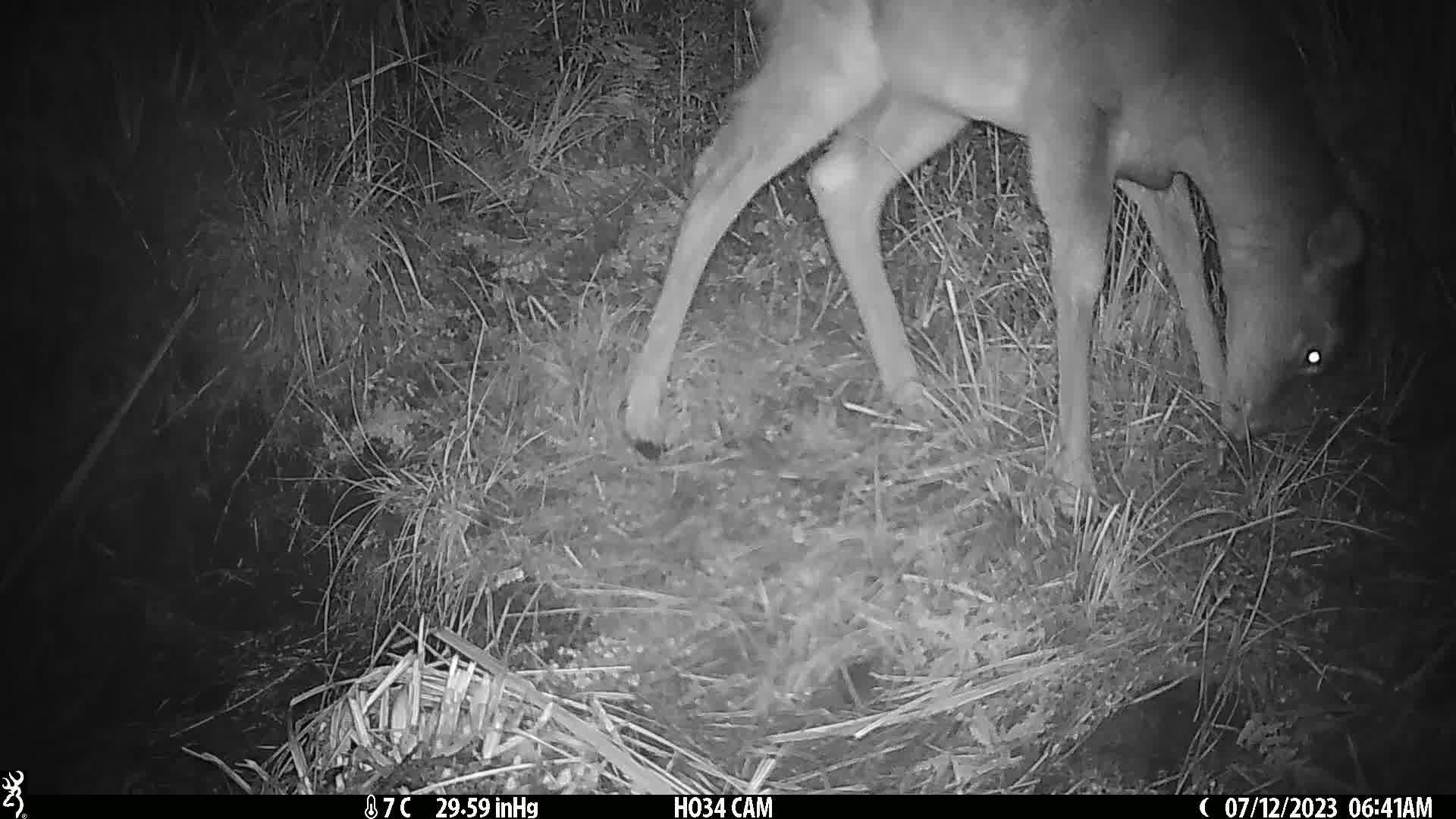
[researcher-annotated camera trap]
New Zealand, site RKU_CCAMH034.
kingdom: Animalia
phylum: Chordata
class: Mammalia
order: Artiodactyla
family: Cervidae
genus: Odocoileus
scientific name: Odocoileus virginianus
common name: white-tailed deer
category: white tailed deer